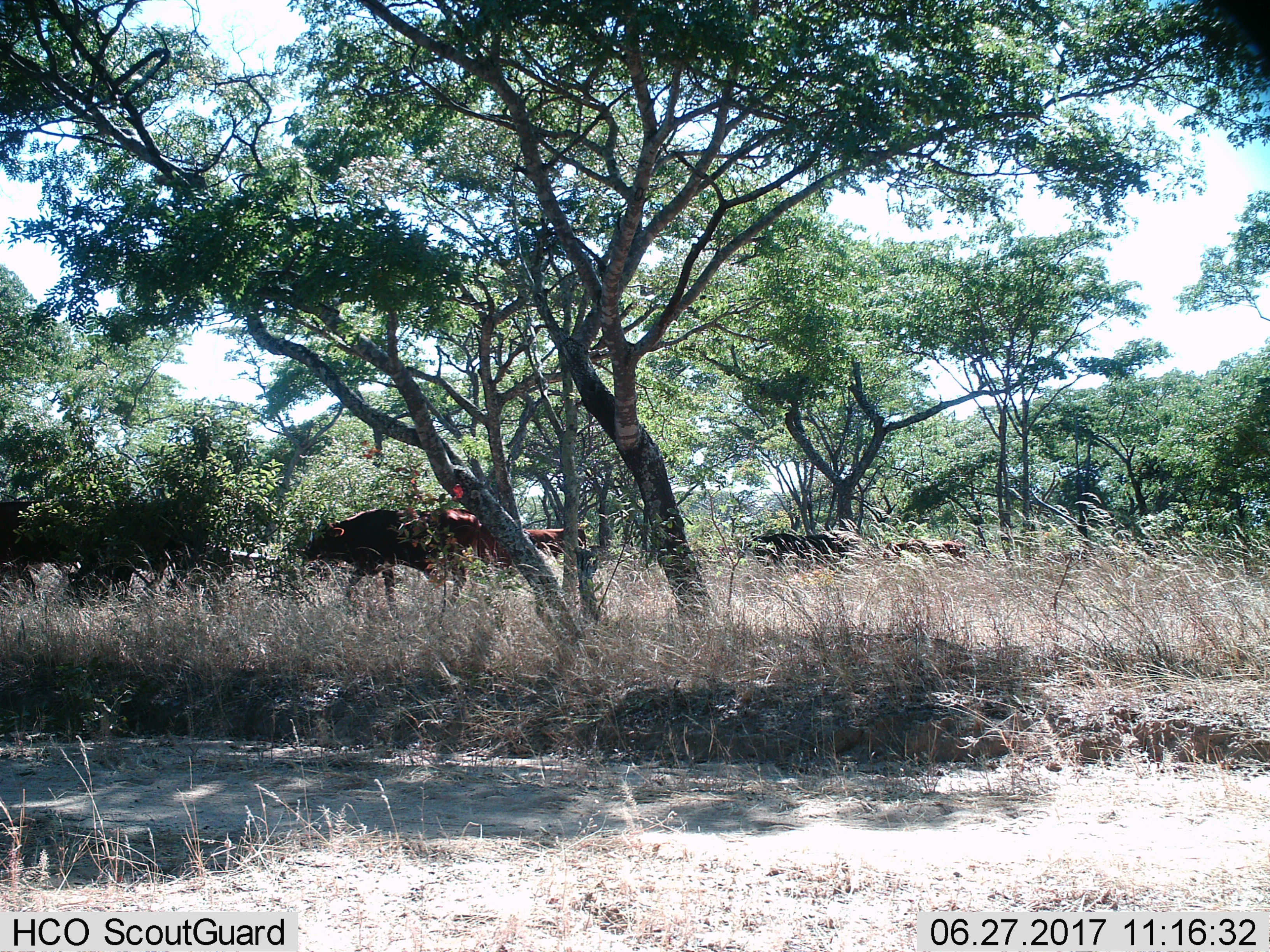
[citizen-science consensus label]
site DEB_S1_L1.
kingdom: Animalia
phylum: Chordata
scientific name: Vertebrata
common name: domestic animal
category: domesticanimal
Domesticanimal (domestic animal) (Vertebrata), count 6. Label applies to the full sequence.